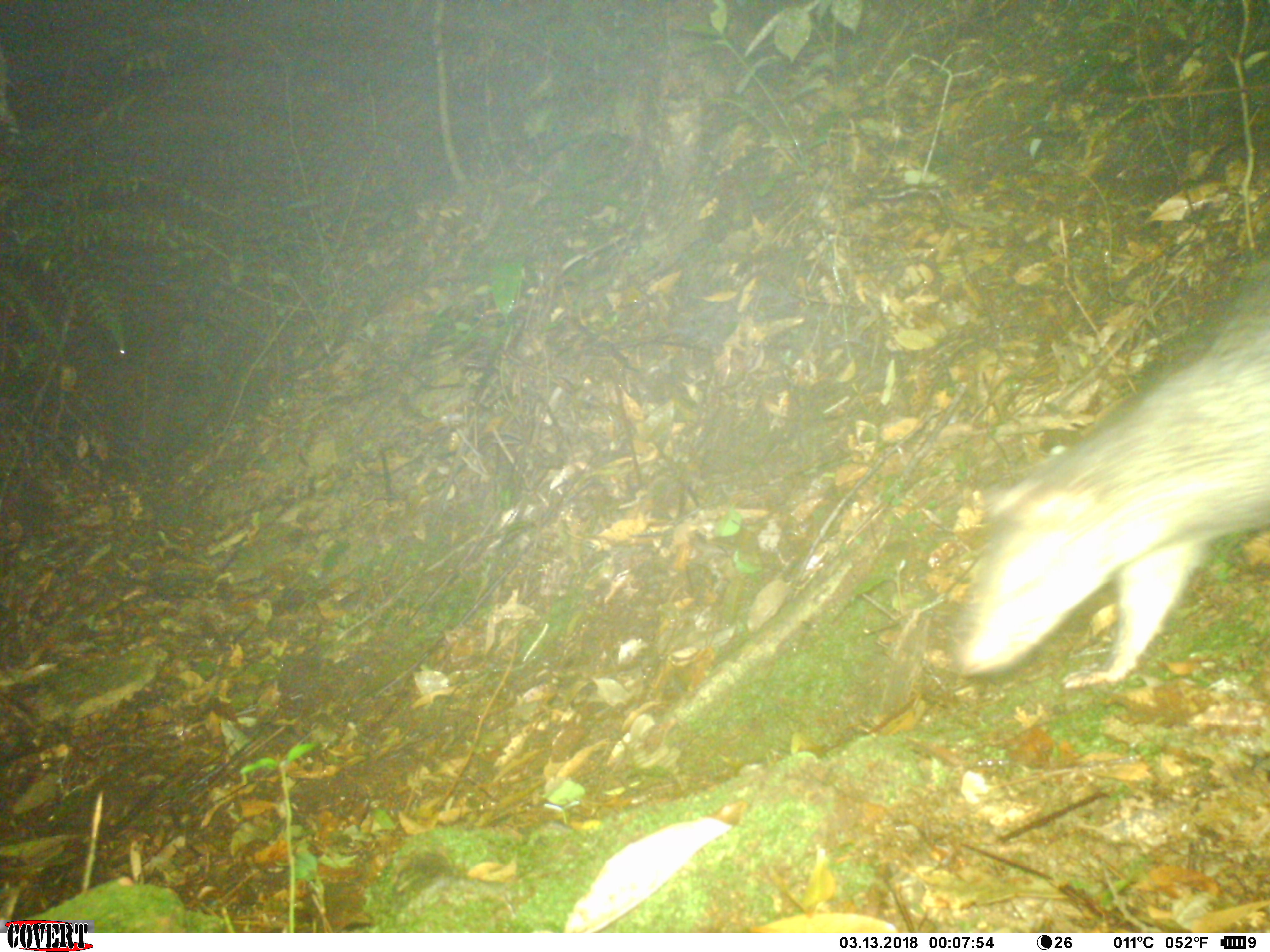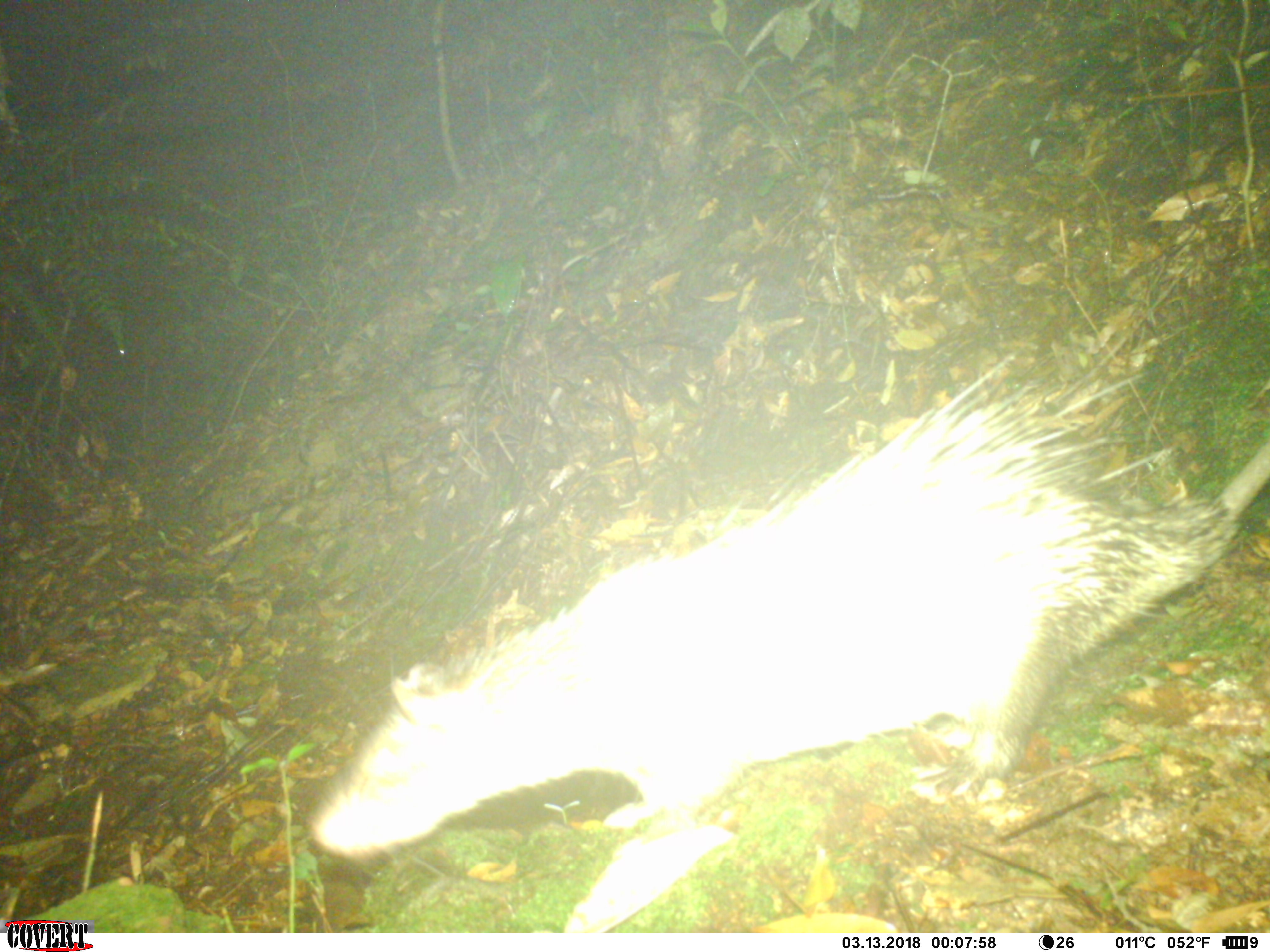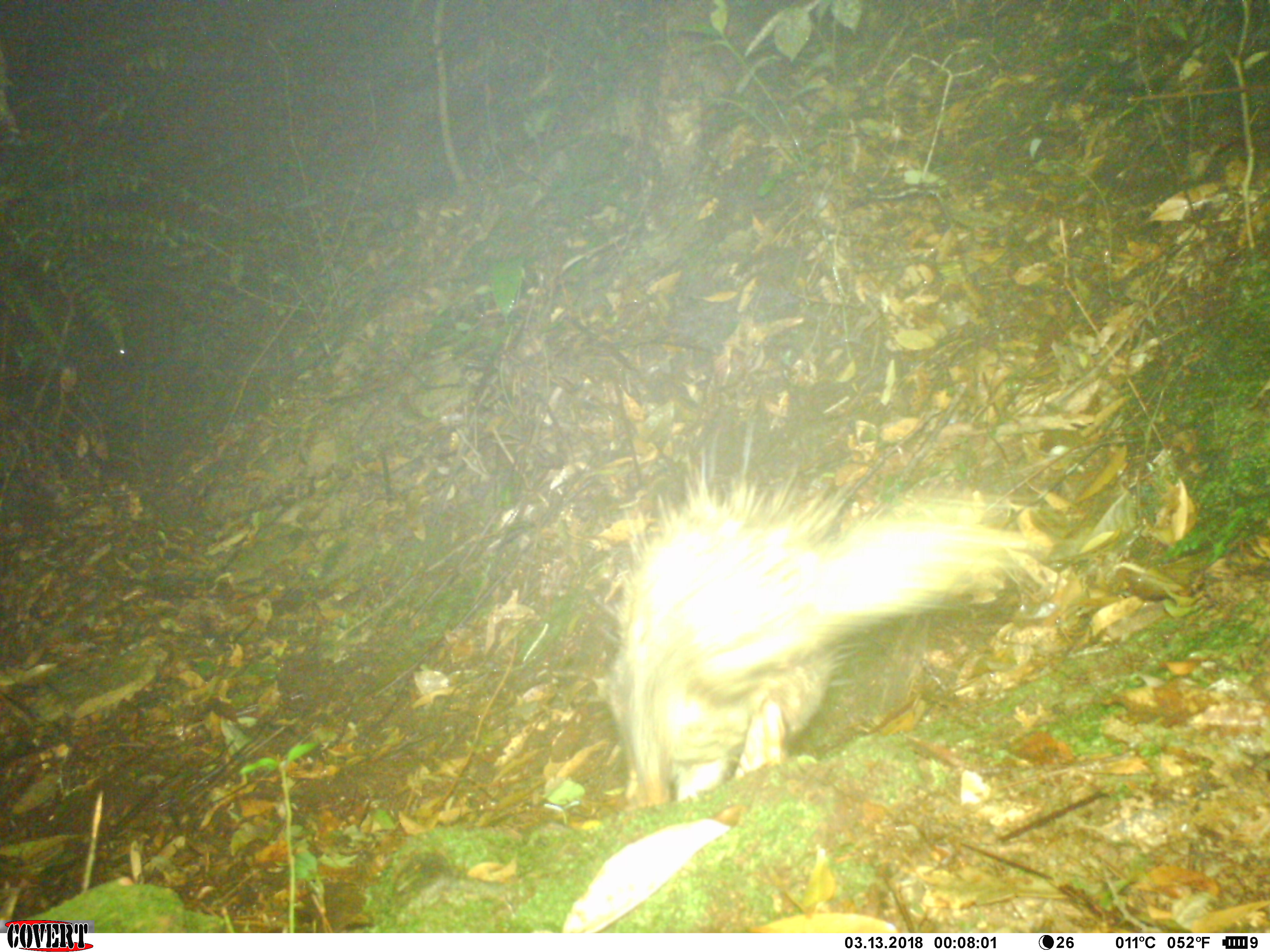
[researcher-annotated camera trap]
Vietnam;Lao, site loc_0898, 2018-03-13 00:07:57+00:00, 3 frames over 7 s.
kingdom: Animalia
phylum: Chordata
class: Mammalia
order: Rodentia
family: Hystricidae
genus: Atherurus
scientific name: Atherurus macrourus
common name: asiatic brush-tailed porcupine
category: asiatic brush tailed porcupine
Asiatic brush tailed porcupine (asiatic brush-tailed porcupine) (Atherurus macrourus). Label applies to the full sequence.